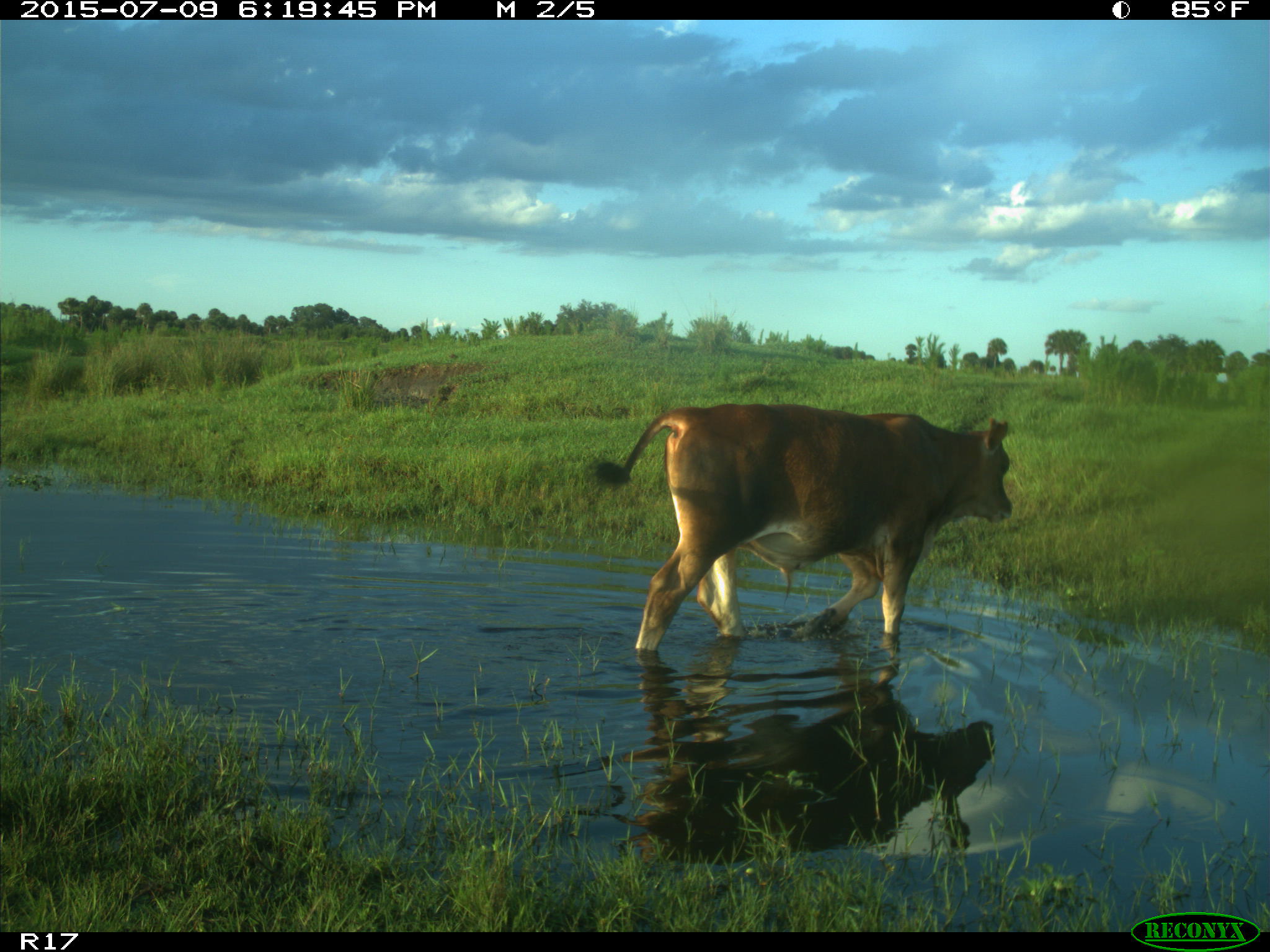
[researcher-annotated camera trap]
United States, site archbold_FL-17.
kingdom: Animalia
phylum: Chordata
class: Mammalia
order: Artiodactyla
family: Bovidae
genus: Bos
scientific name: Bos taurus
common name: domestic cow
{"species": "Bos taurus (domestic cow)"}